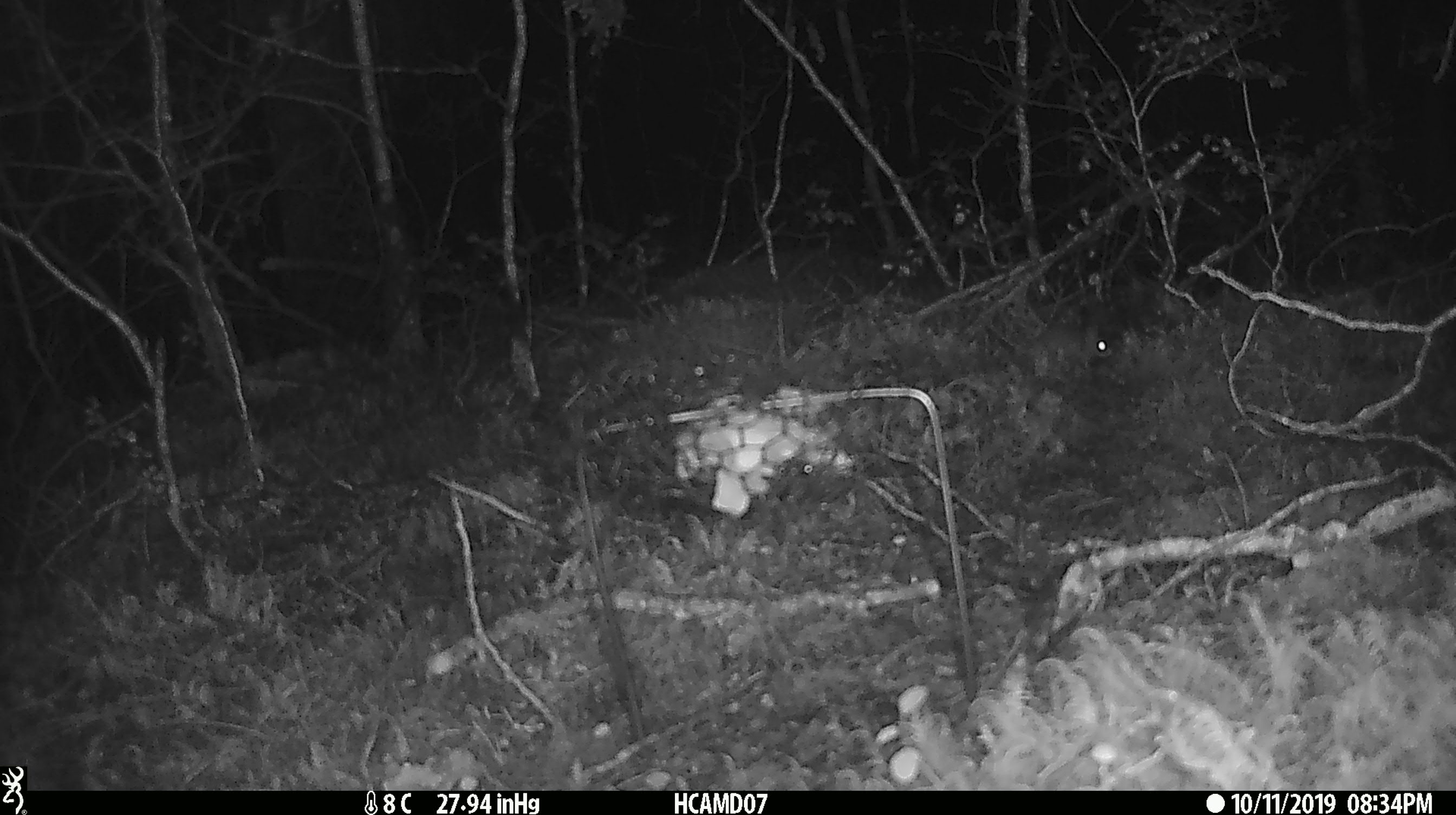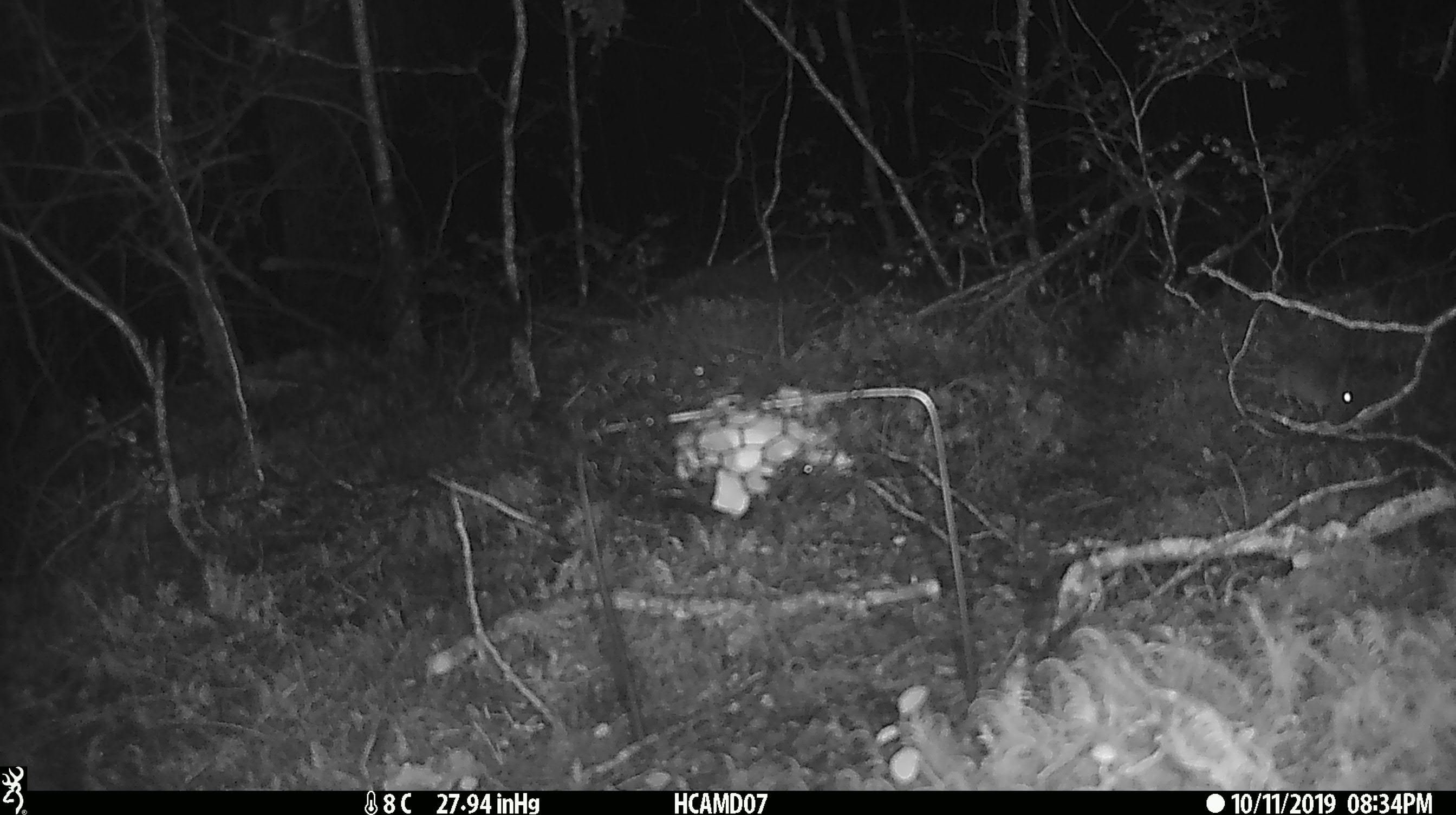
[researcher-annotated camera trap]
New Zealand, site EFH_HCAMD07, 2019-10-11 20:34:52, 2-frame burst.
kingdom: Animalia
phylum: Chordata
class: Mammalia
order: Rodentia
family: Muridae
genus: Mus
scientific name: Mus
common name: mouse